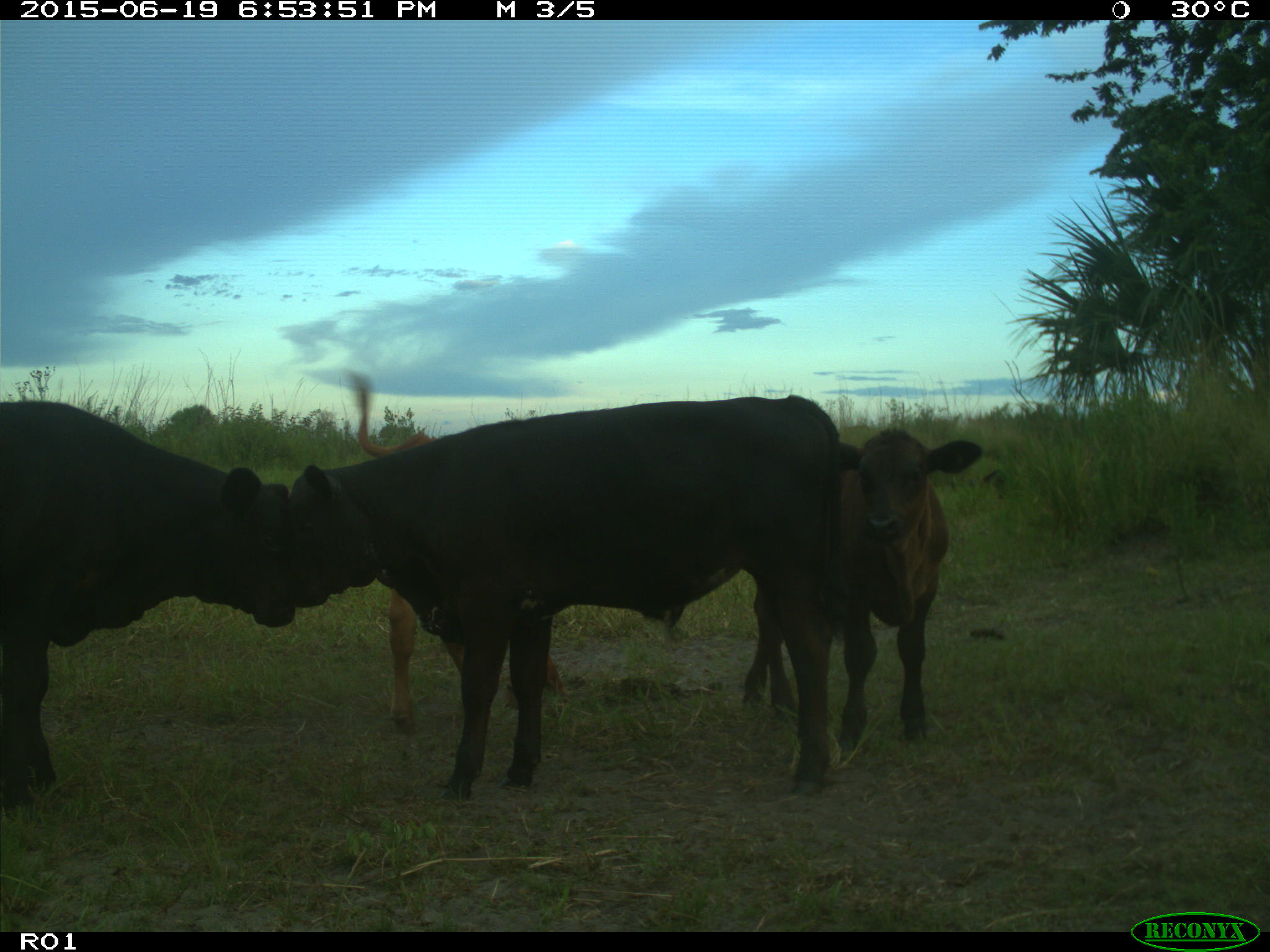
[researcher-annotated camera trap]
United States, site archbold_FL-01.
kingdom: Animalia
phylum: Chordata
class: Mammalia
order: Artiodactyla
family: Bovidae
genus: Bos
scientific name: Bos taurus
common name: domestic cow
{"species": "Bos taurus (domestic cow)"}